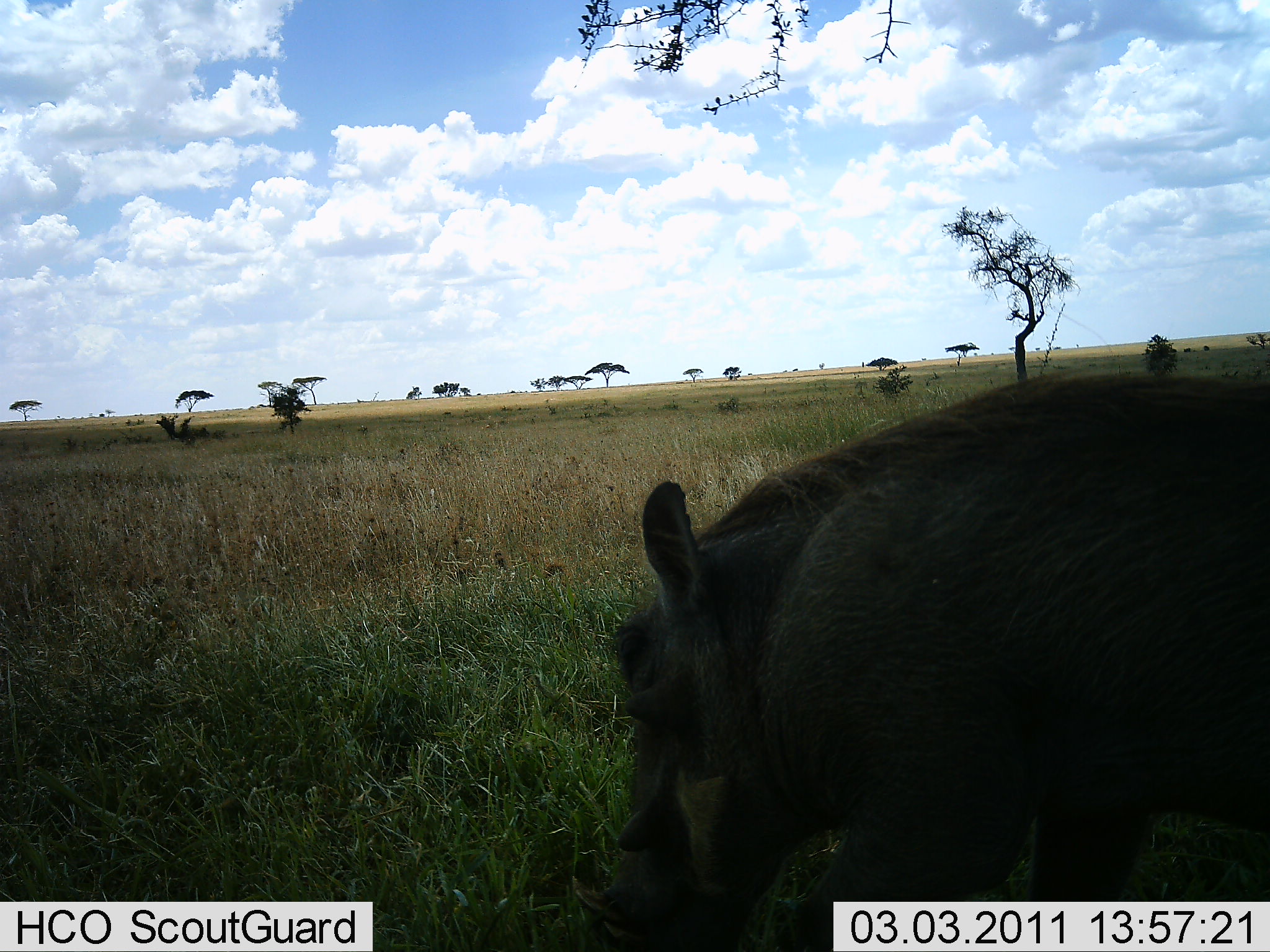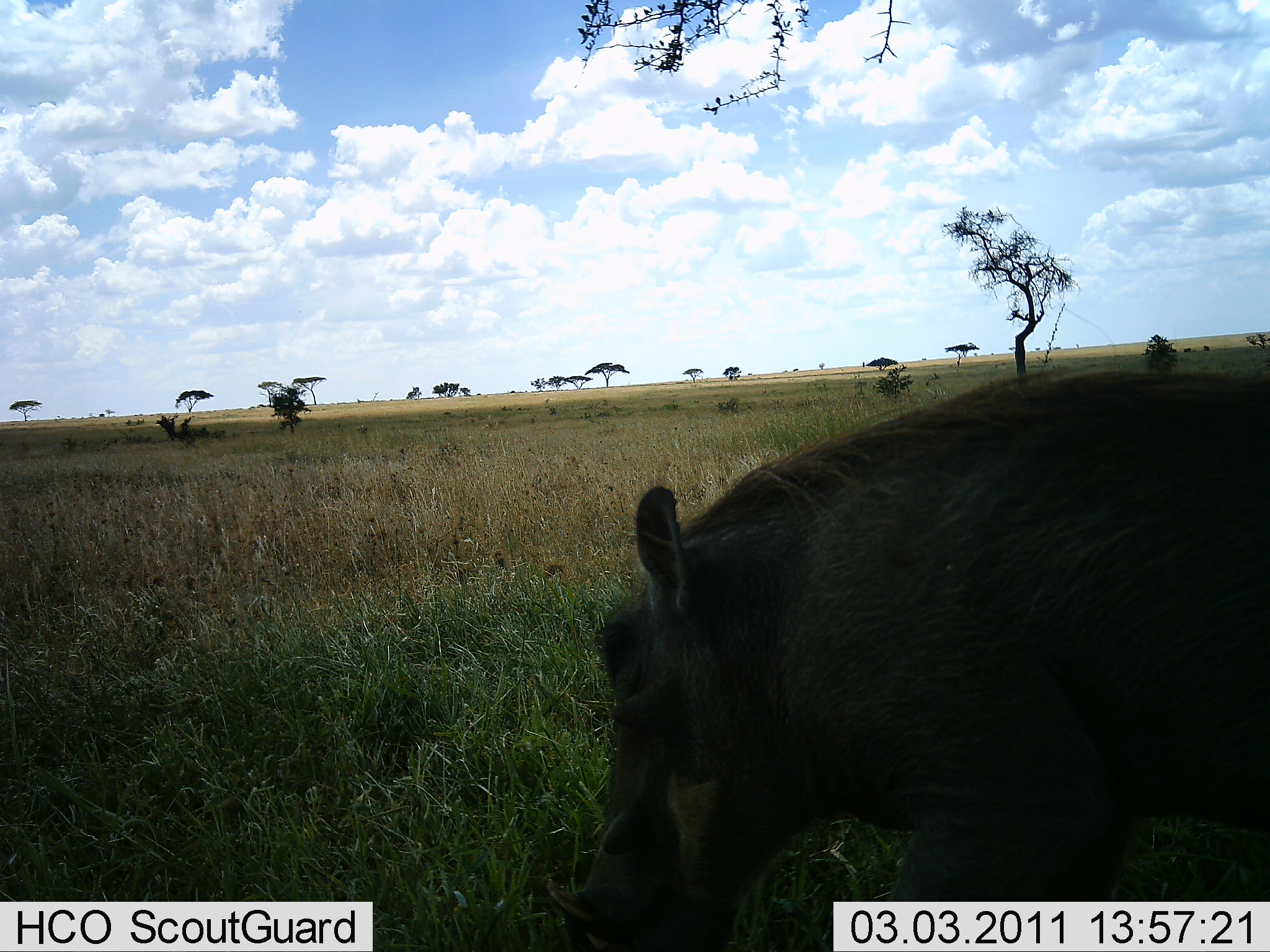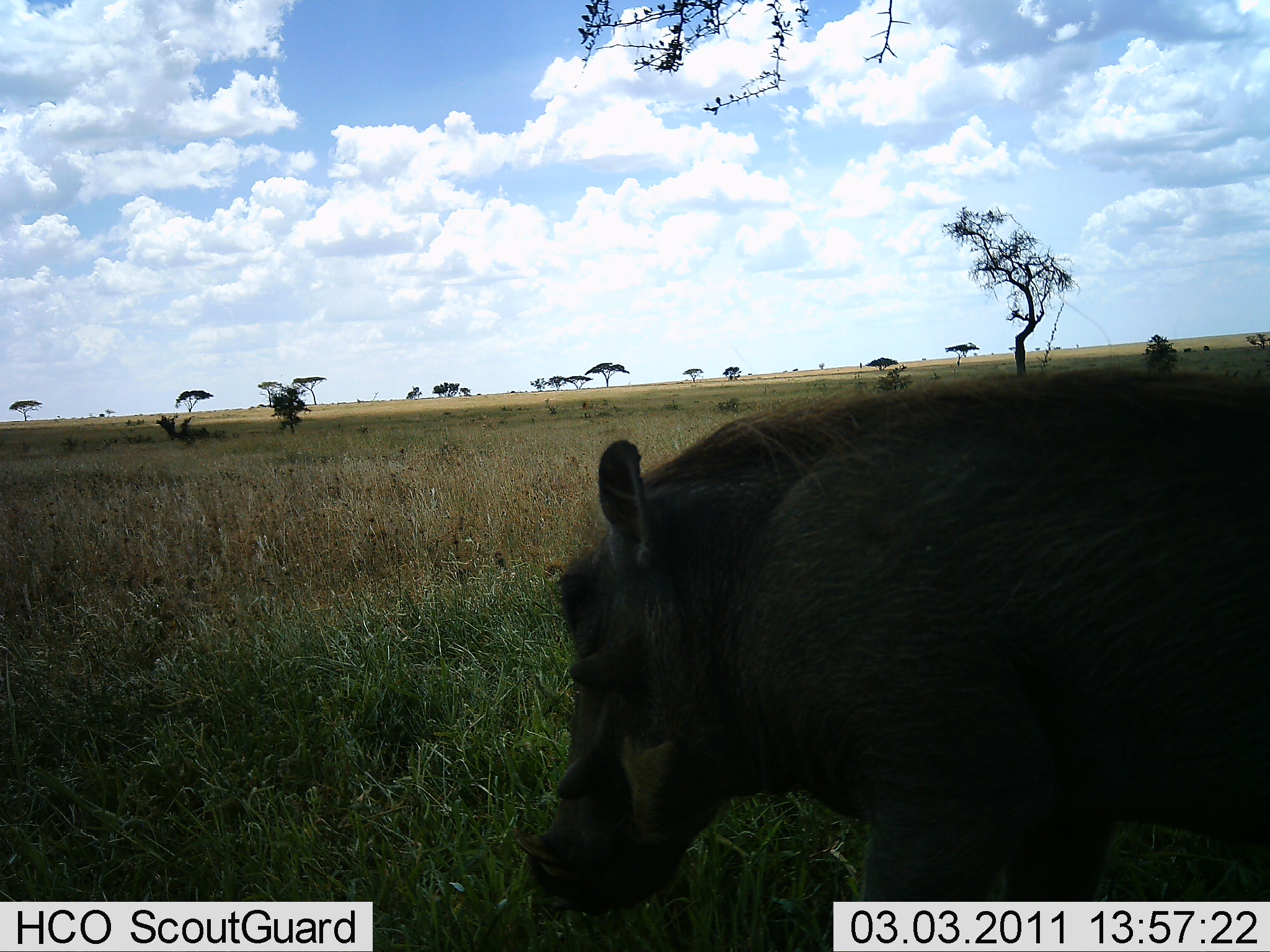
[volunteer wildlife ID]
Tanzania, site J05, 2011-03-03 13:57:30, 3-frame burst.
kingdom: Animalia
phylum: Chordata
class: Mammalia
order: Artiodactyla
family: Suidae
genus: Phacochoerus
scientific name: Phacochoerus africanus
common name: warthog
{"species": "warthog (Phacochoerus africanus)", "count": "1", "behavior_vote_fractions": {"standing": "30%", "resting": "0%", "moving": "10%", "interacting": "0%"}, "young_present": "0%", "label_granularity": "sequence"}